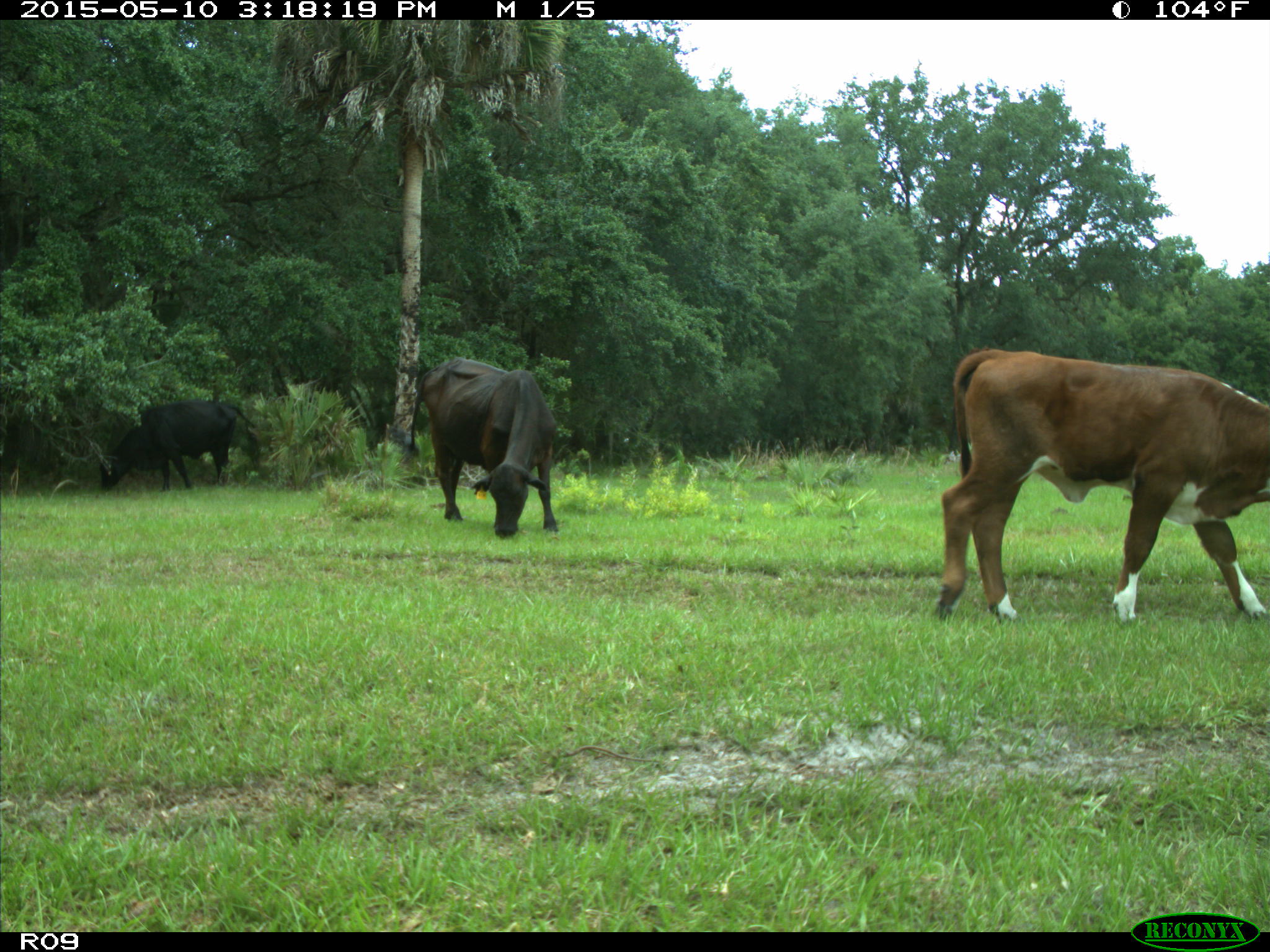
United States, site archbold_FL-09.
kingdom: Animalia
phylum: Chordata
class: Mammalia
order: Artiodactyla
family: Bovidae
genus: Bos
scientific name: Bos taurus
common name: domestic cow